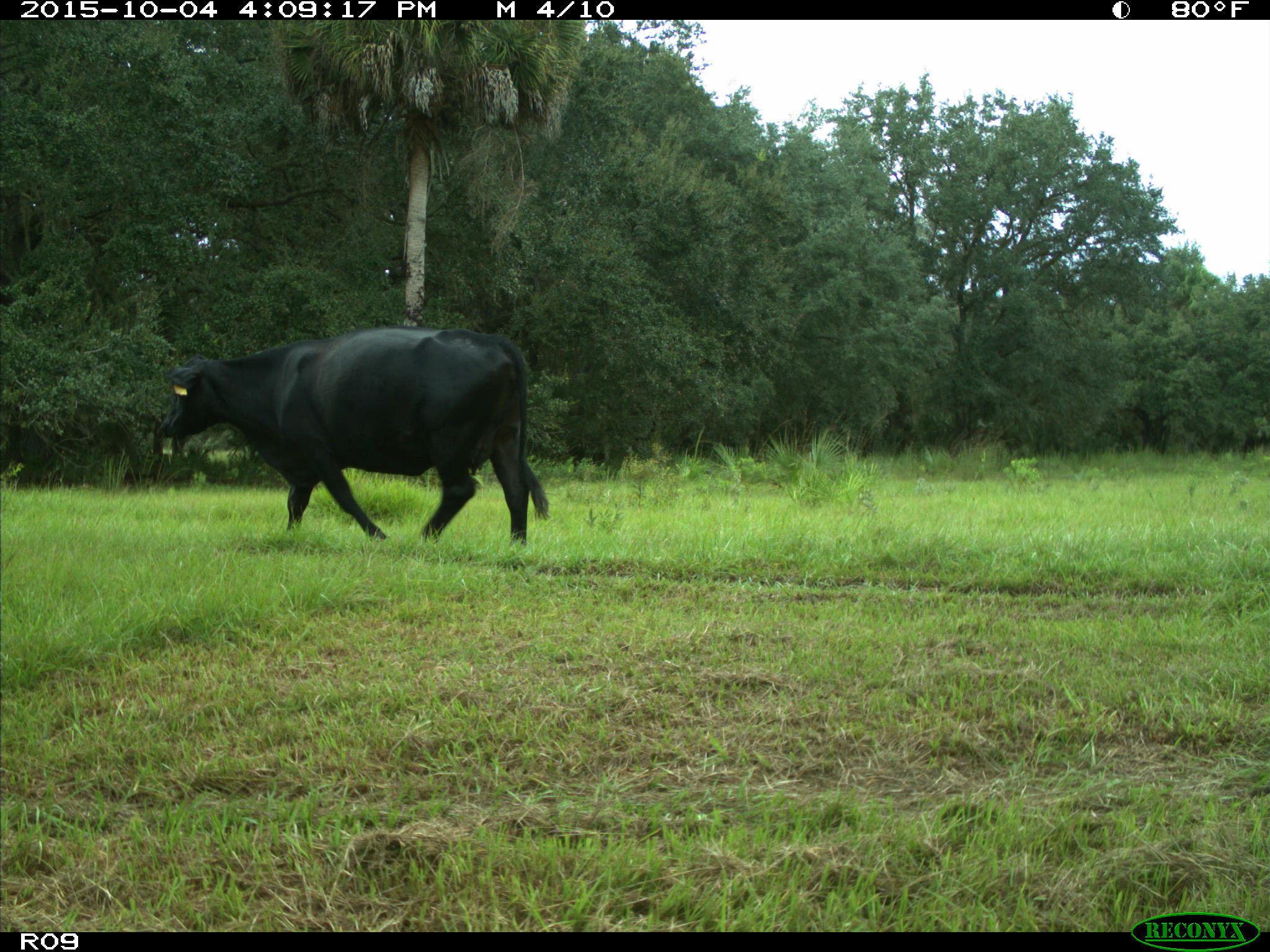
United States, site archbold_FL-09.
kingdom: Animalia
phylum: Chordata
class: Mammalia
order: Artiodactyla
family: Bovidae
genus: Bos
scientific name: Bos taurus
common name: domestic cow